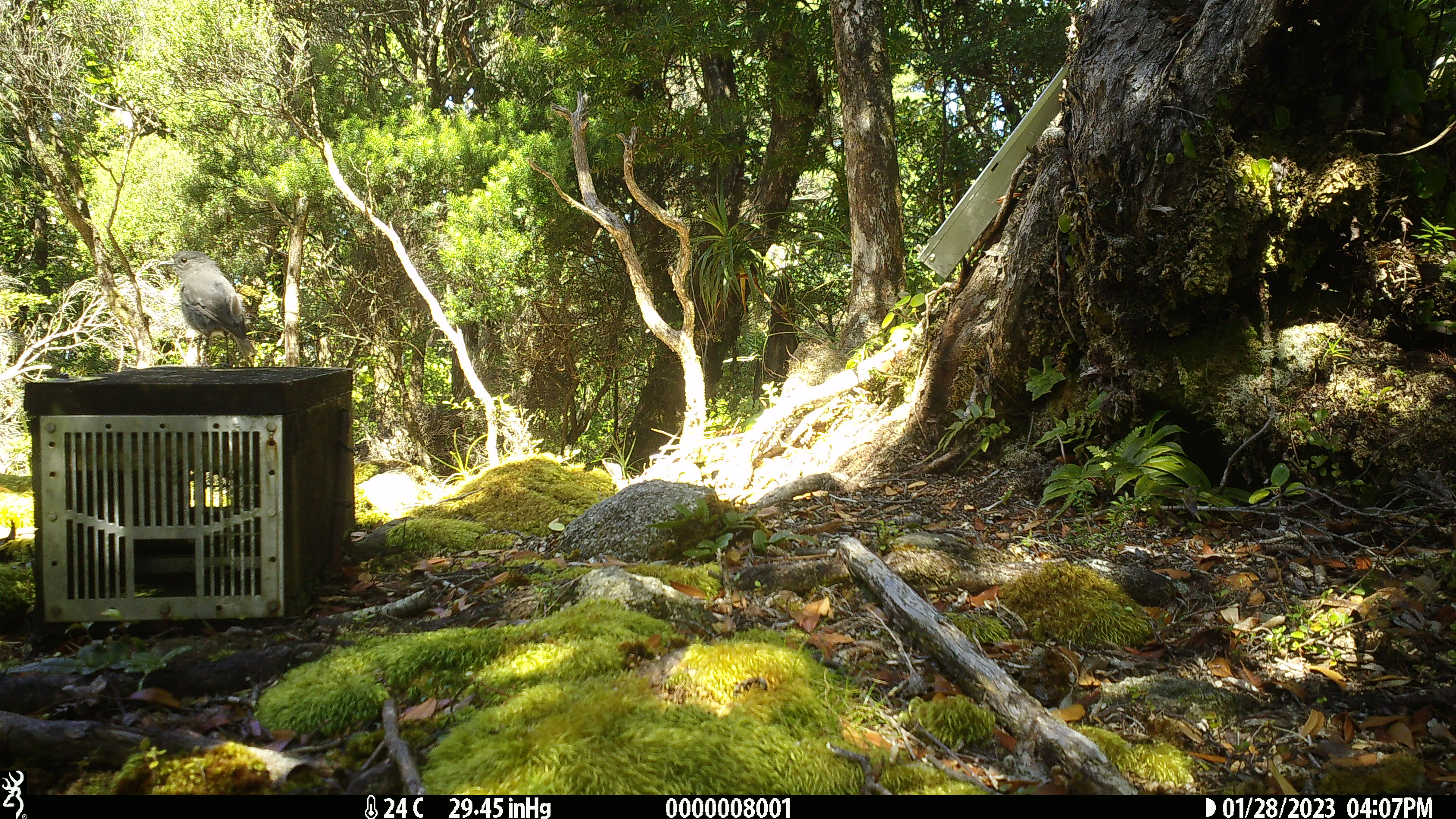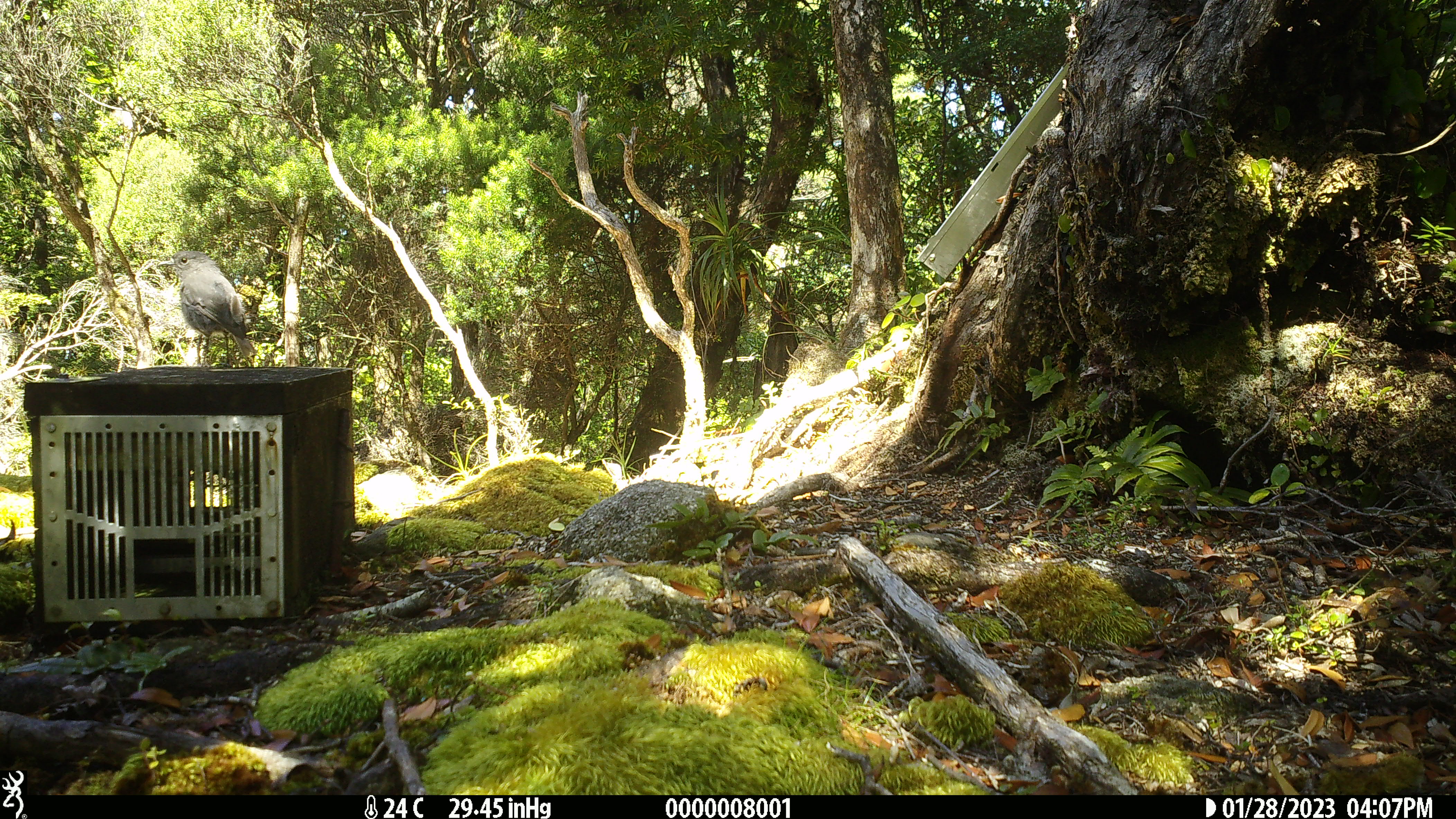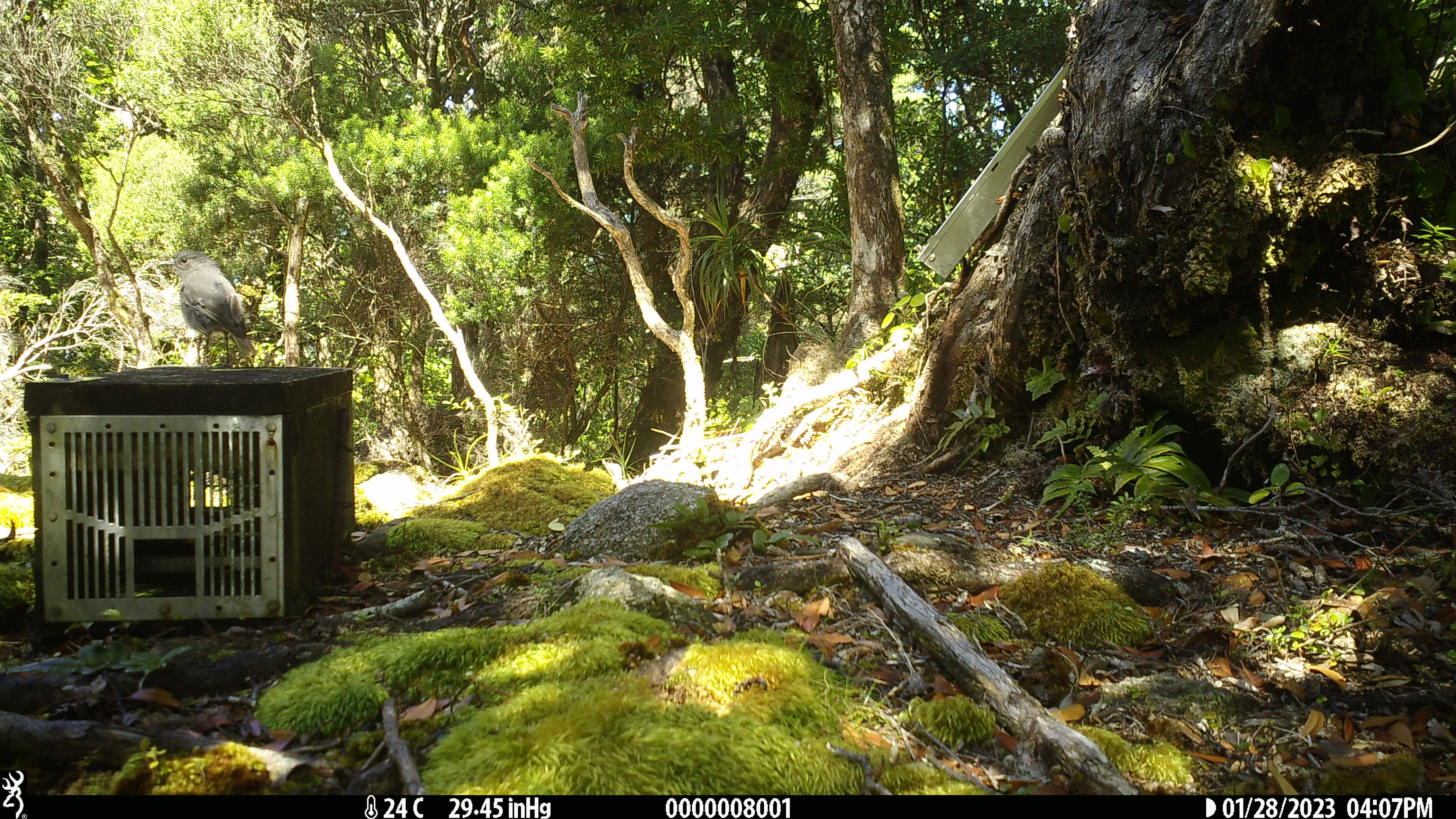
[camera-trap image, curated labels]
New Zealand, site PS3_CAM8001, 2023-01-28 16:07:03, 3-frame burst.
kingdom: Animalia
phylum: Chordata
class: Aves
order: Passeriformes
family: Petroicidae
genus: Petroica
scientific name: Petroica australis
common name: new zealand robin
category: robin